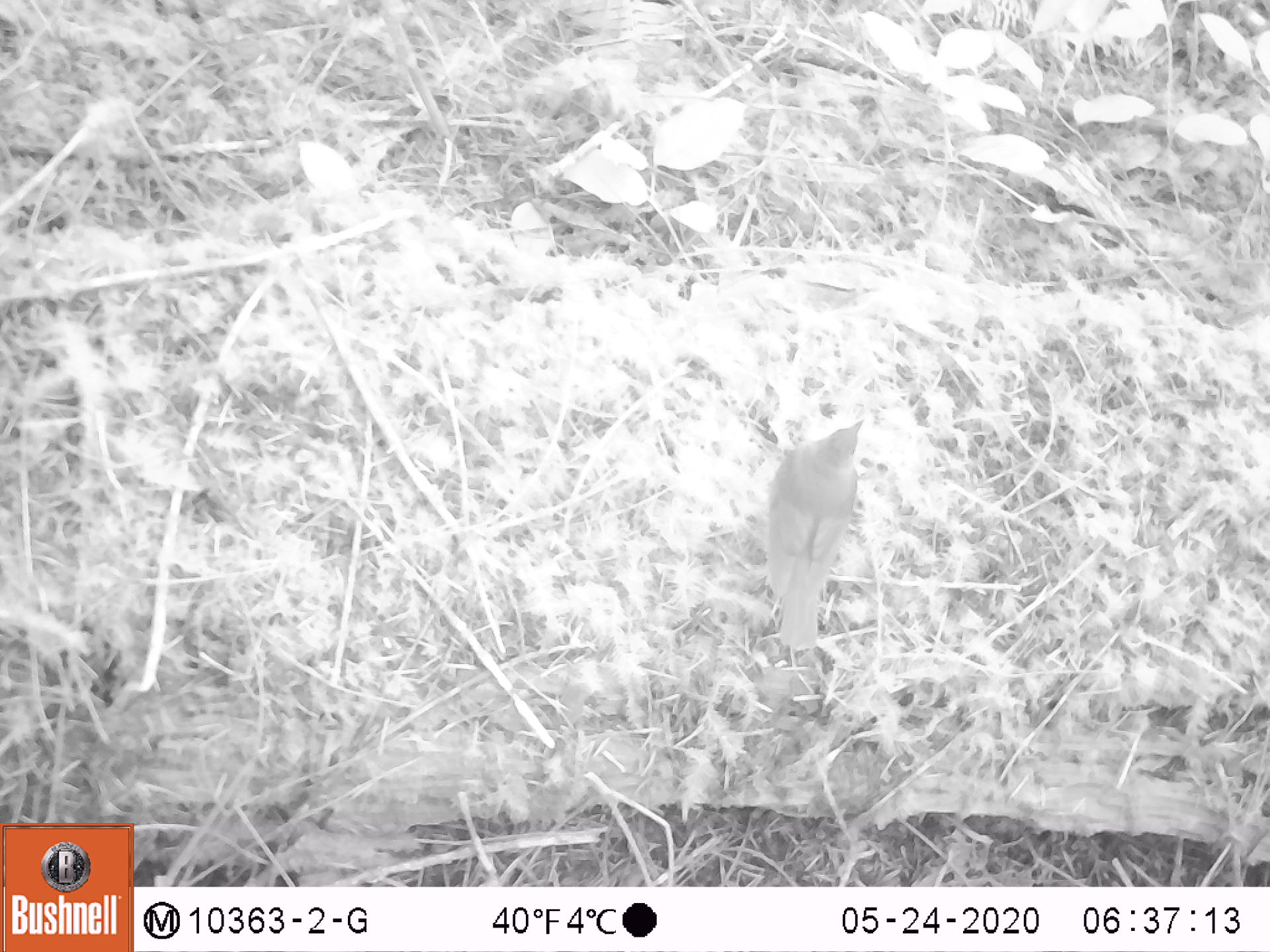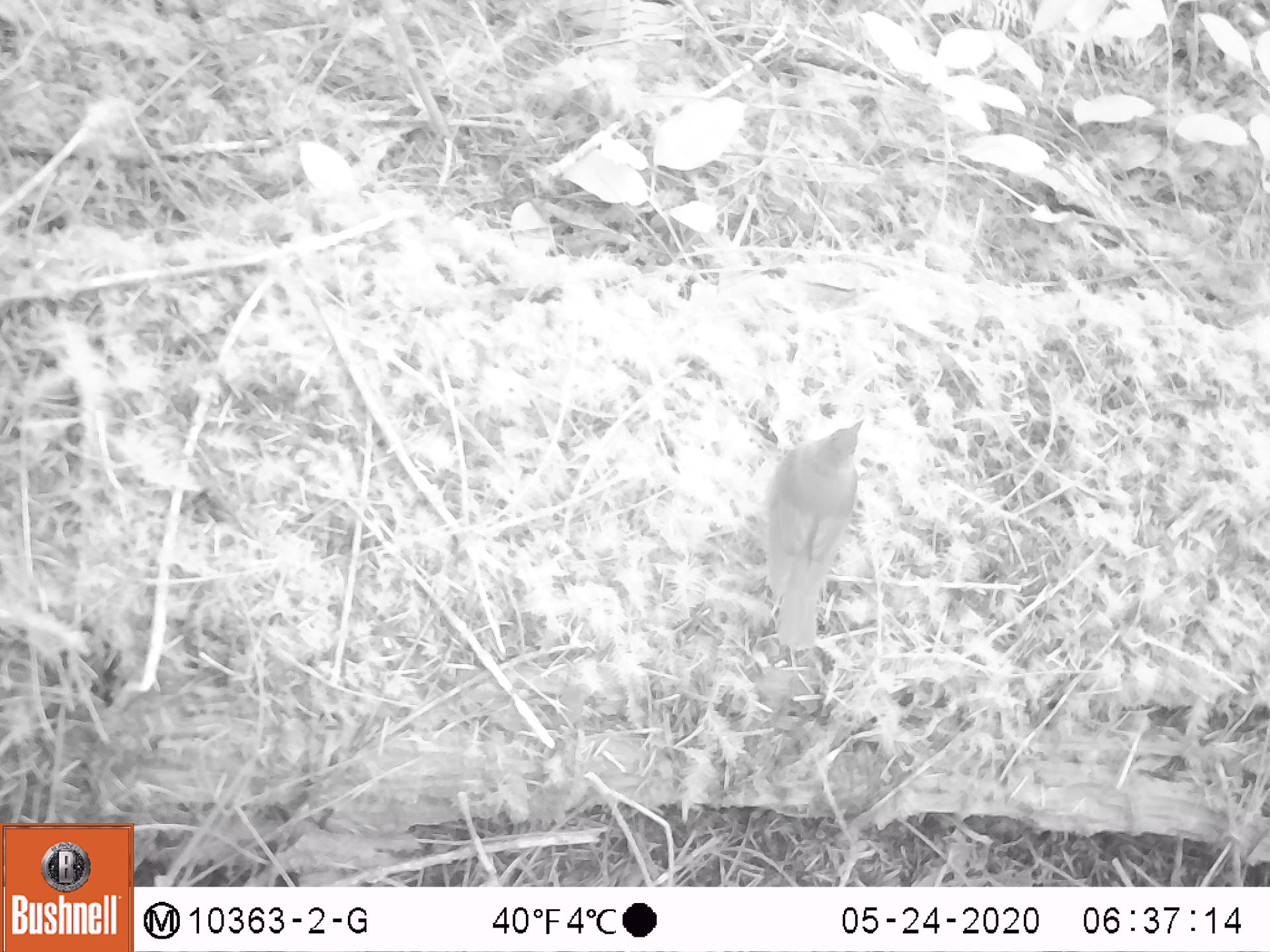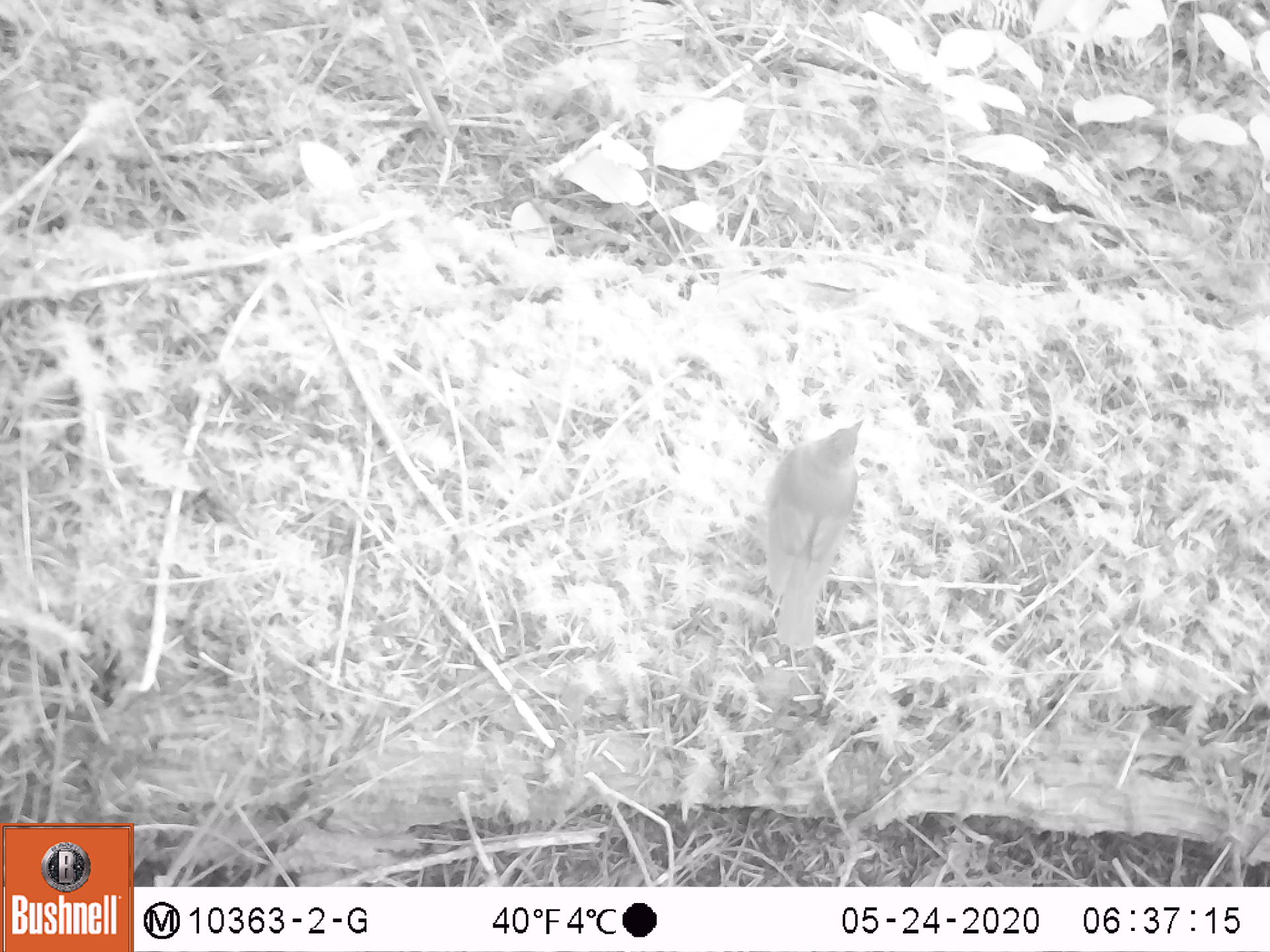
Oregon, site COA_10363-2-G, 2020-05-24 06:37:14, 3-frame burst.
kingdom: Animalia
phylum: Chordata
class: Aves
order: Passeriformes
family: Passerellidae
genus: Junco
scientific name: Junco hyemalis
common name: dark-eyed junco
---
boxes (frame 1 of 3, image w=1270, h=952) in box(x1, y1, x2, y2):
dark-eyed junco: box(748, 415, 860, 654)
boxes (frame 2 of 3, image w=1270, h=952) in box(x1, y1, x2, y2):
dark-eyed junco: box(758, 415, 868, 657)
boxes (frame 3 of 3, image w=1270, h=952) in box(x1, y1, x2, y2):
dark-eyed junco: box(743, 414, 866, 658)